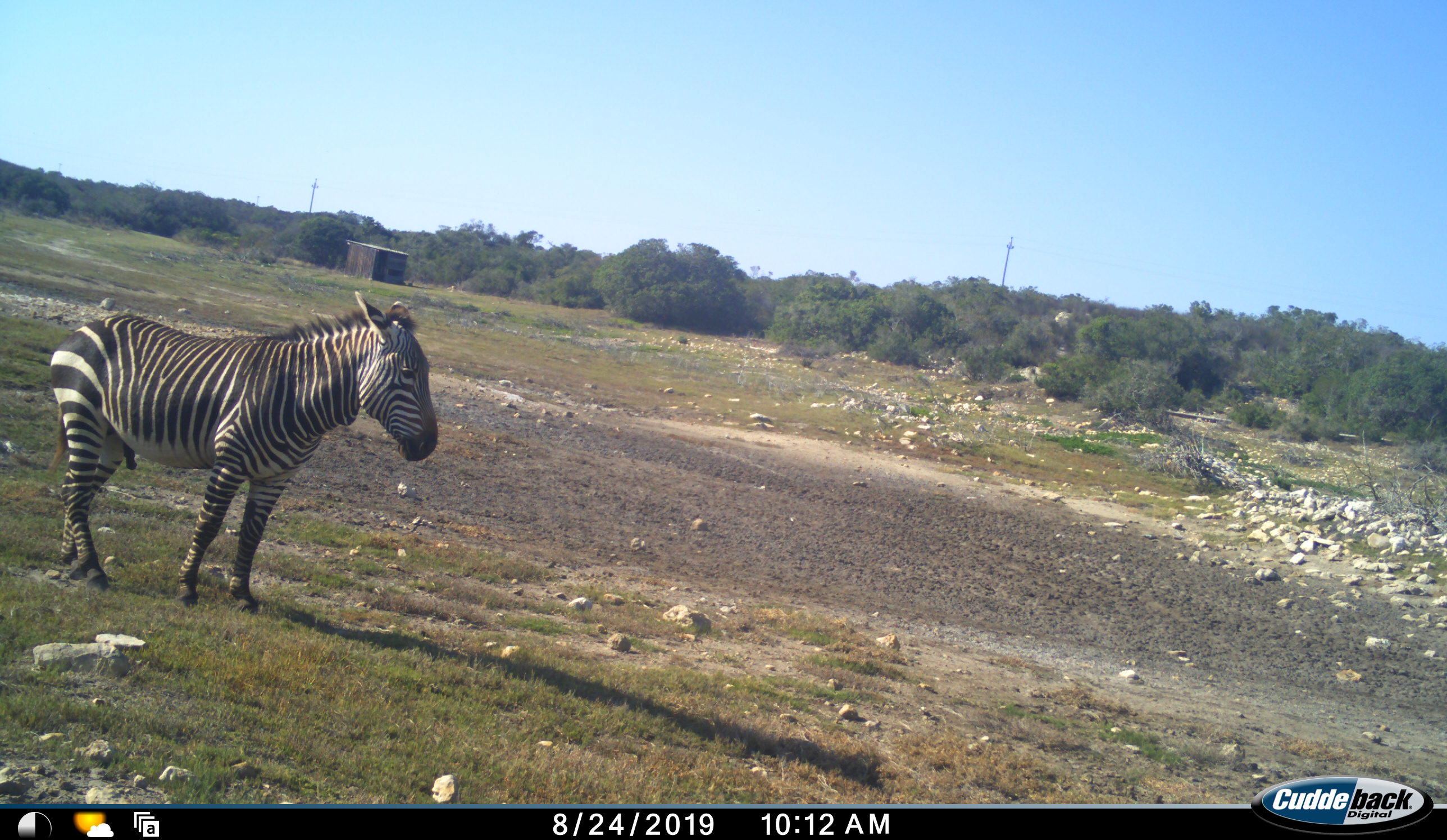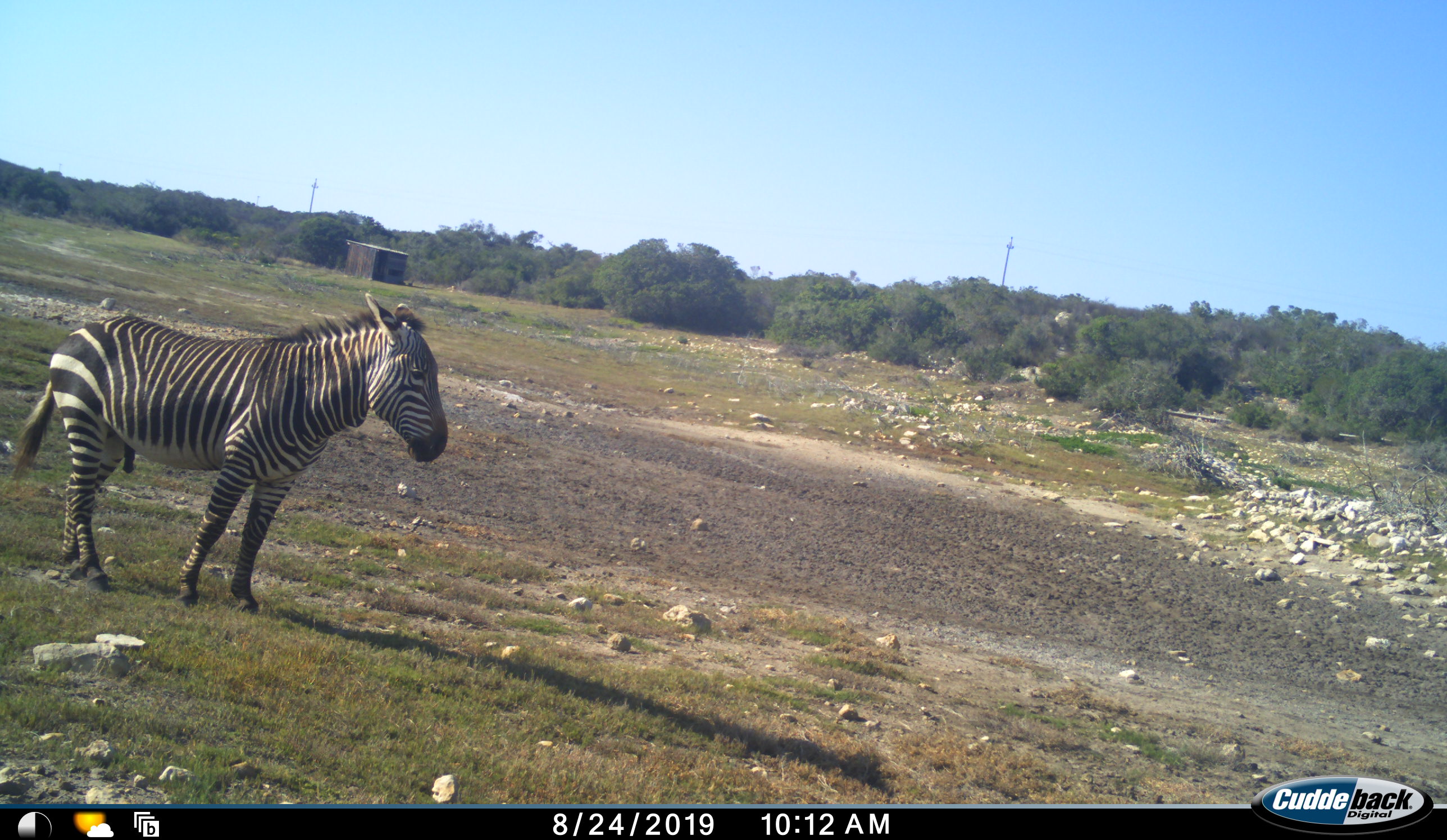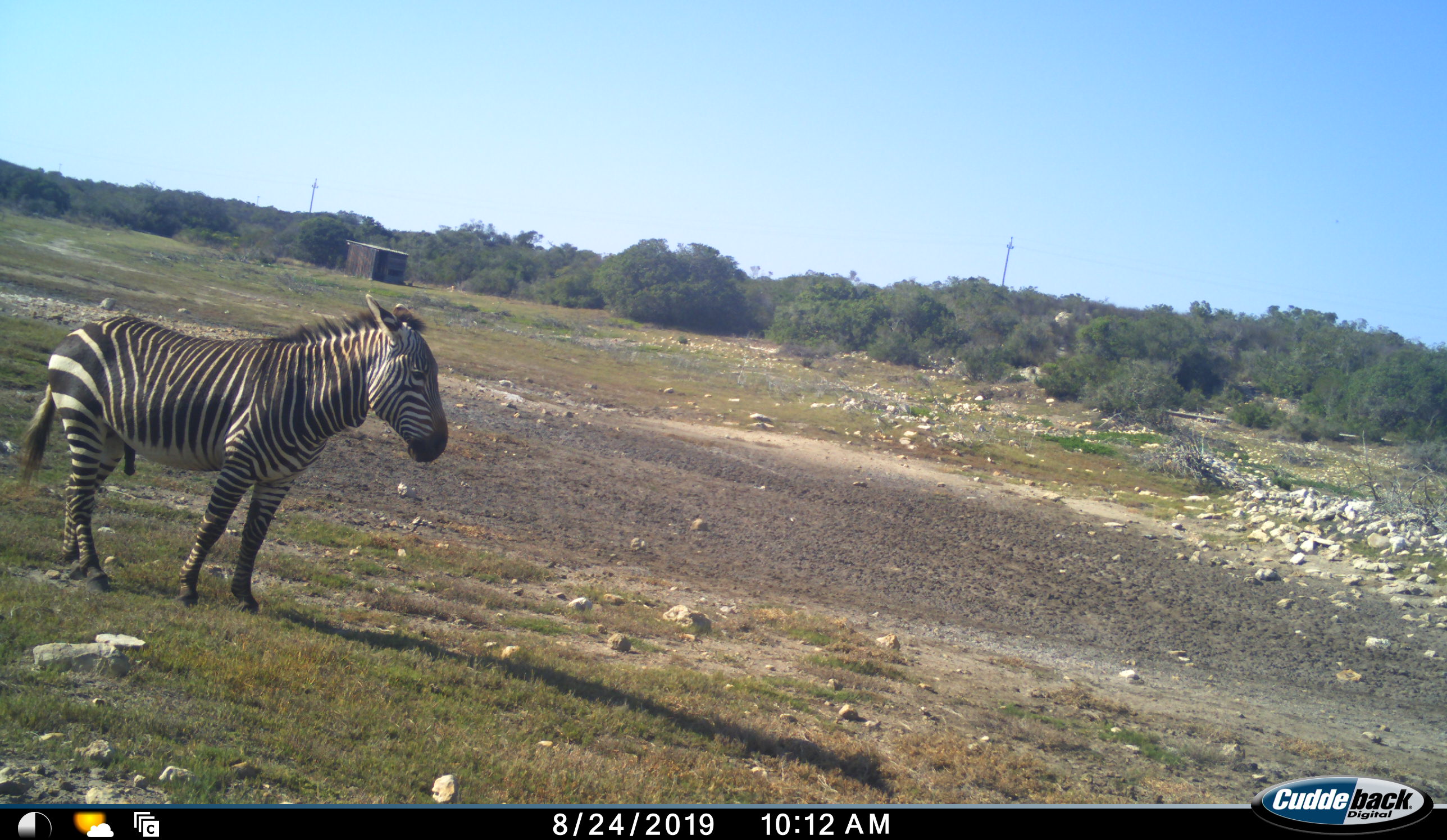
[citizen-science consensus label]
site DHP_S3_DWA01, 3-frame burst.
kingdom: Animalia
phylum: Chordata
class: Mammalia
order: Perissodactyla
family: Equidae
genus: Equus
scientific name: Equus zebra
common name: mountain zebra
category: zebramountain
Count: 1.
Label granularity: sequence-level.